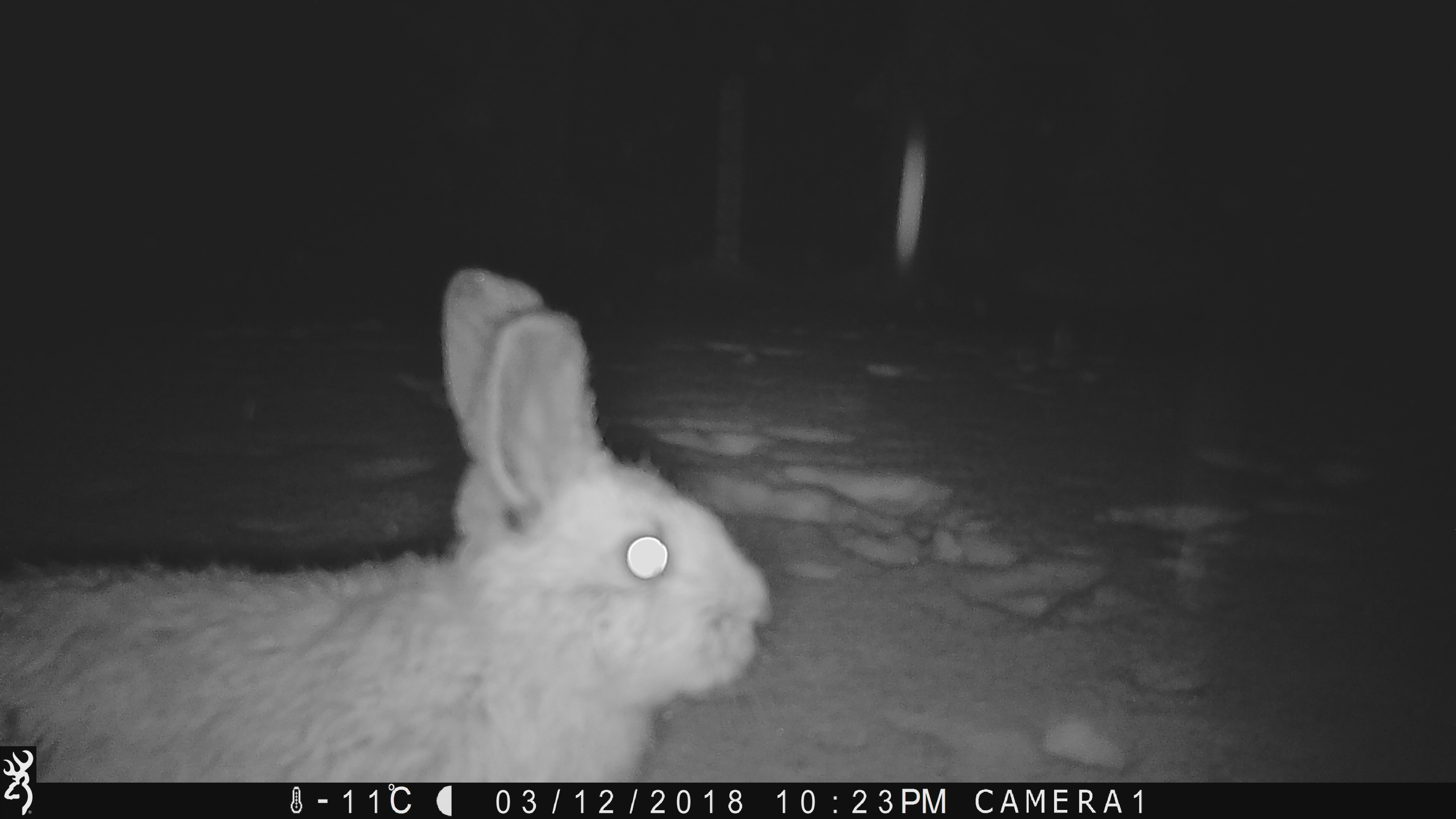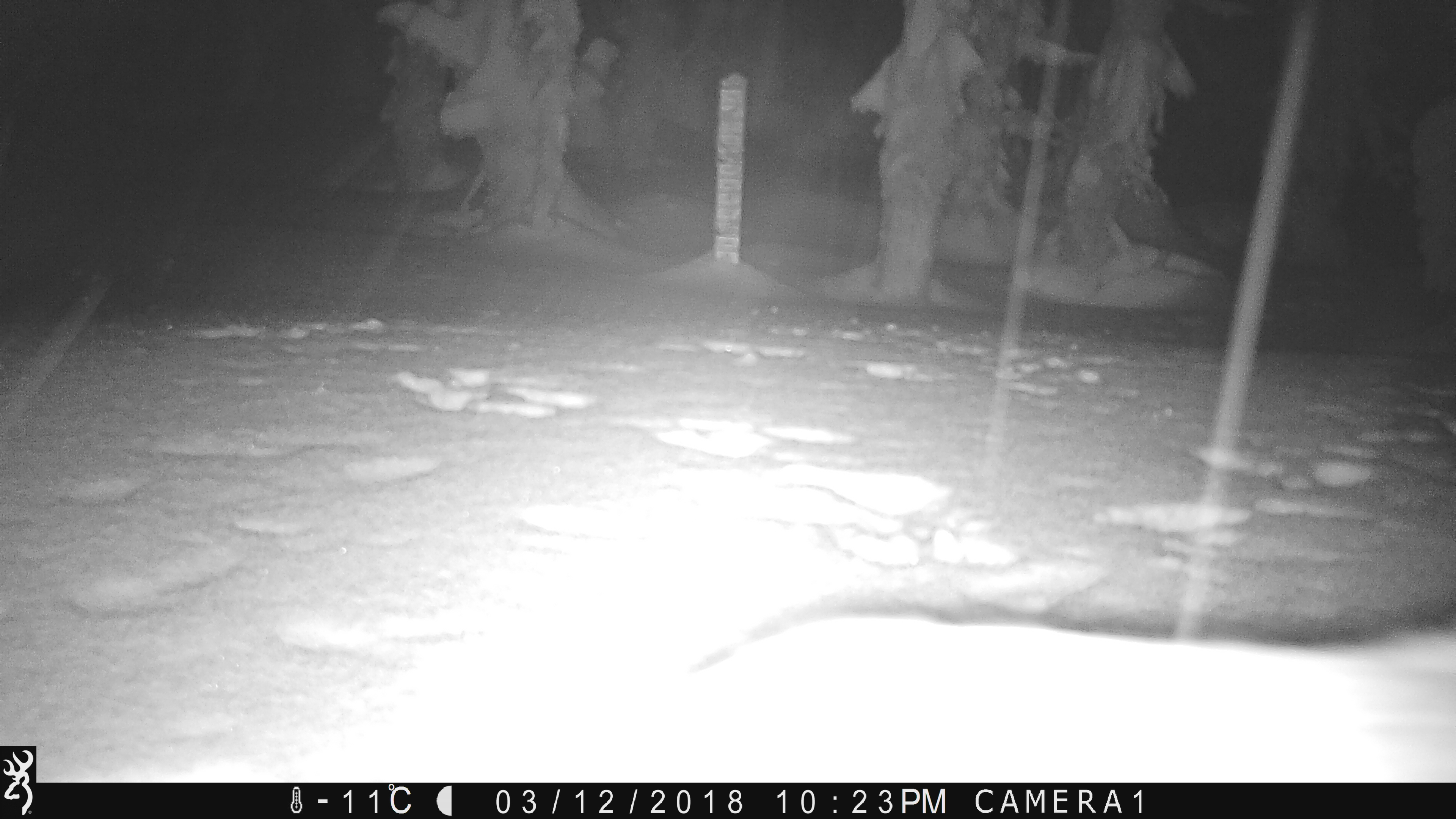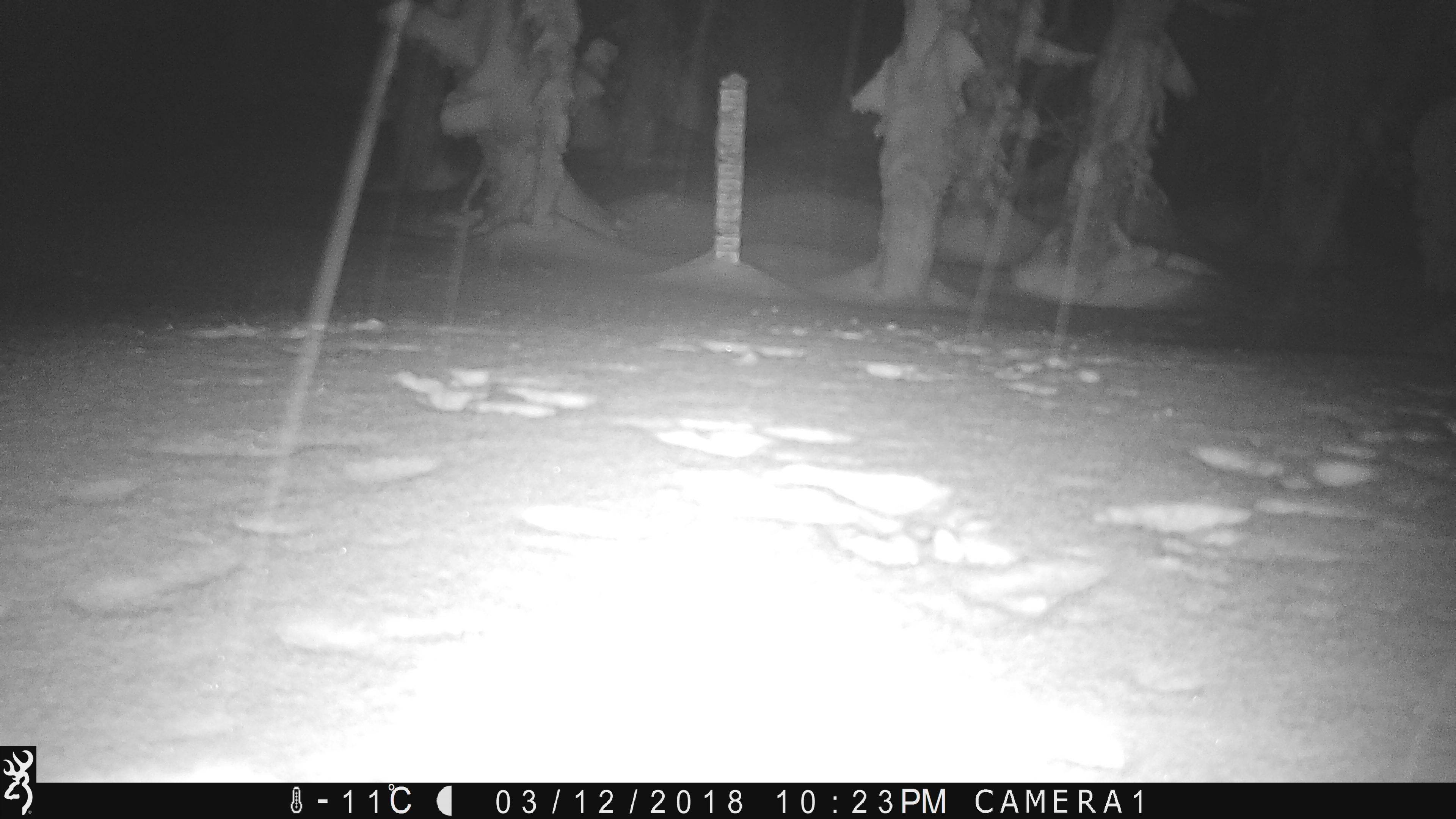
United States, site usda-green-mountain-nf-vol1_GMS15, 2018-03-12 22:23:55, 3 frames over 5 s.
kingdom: Animalia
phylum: Chordata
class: Mammalia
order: Lagomorpha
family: Leporidae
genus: Lepus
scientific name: Lepus americanus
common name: snowshoe hare